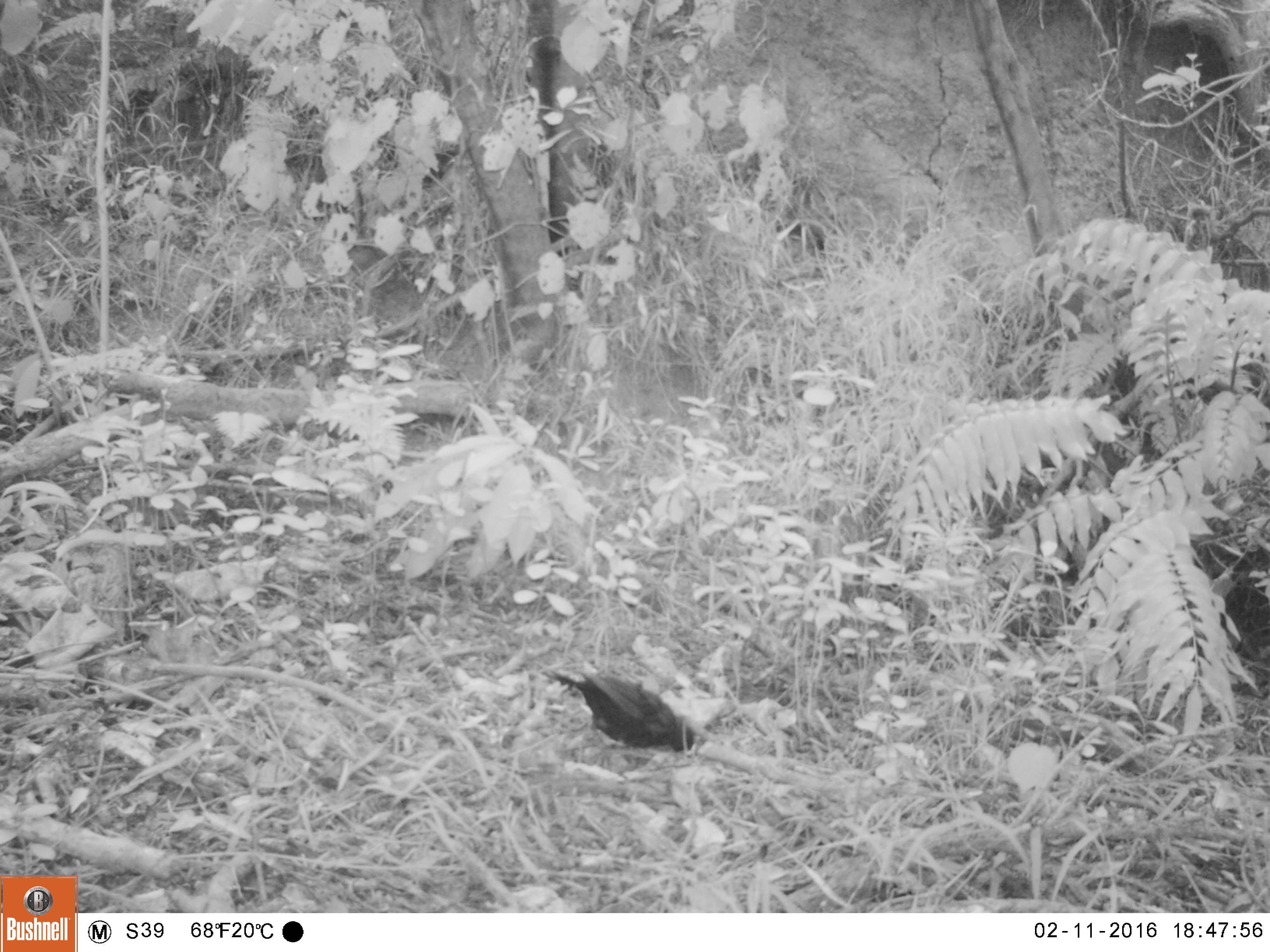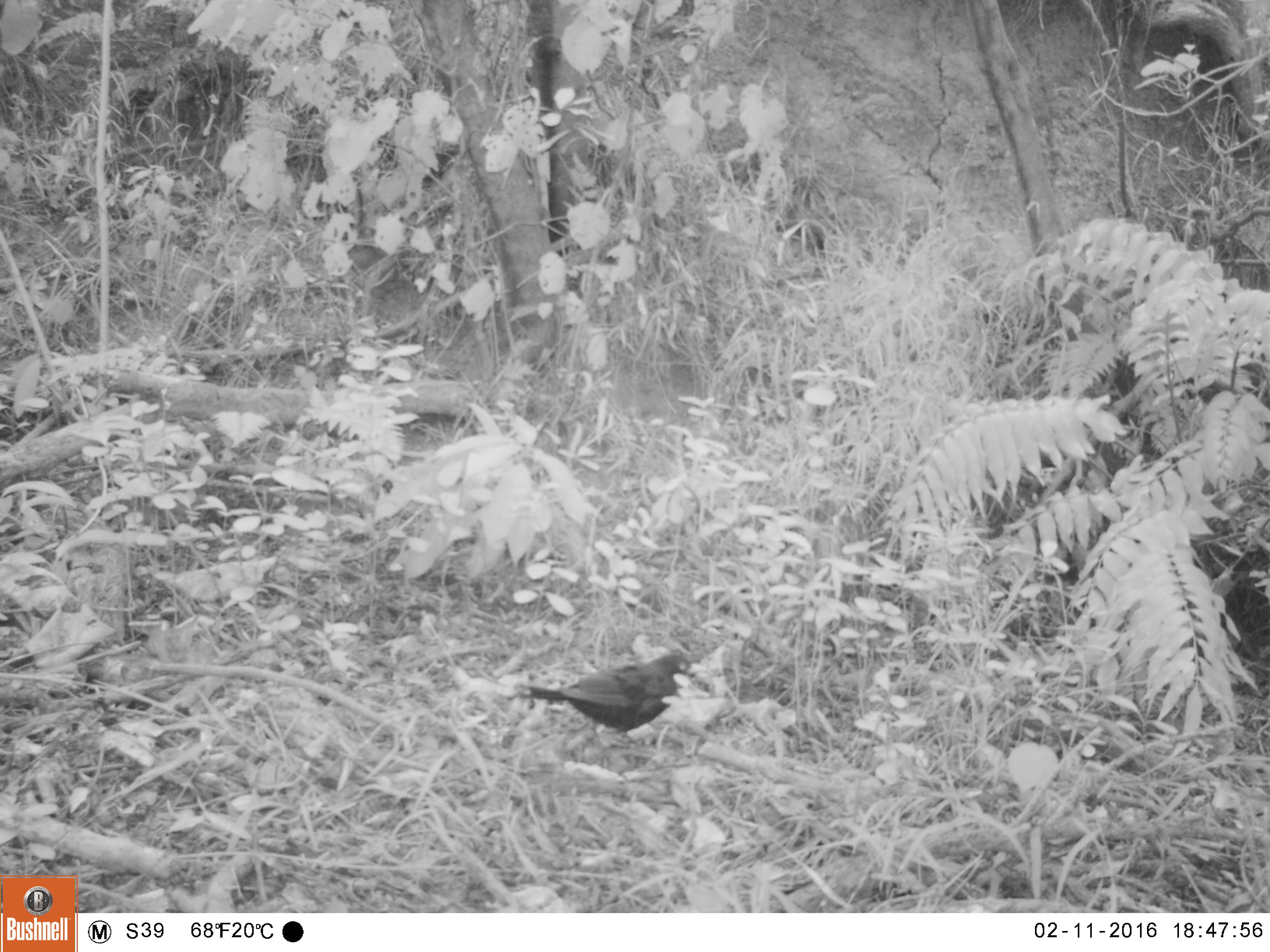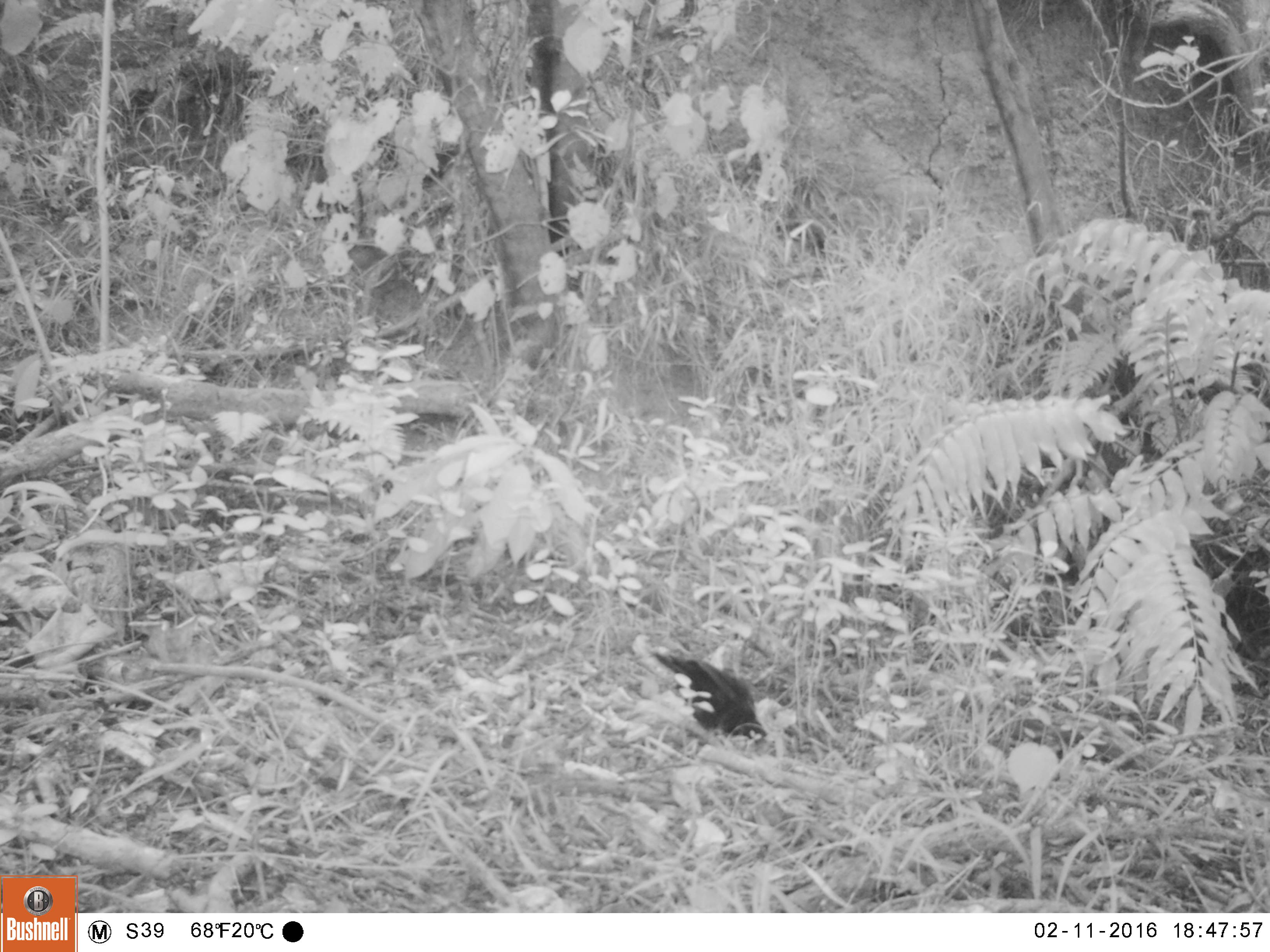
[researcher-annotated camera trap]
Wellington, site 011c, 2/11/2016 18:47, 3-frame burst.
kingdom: Animalia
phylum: Chordata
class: Aves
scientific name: Aves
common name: bird